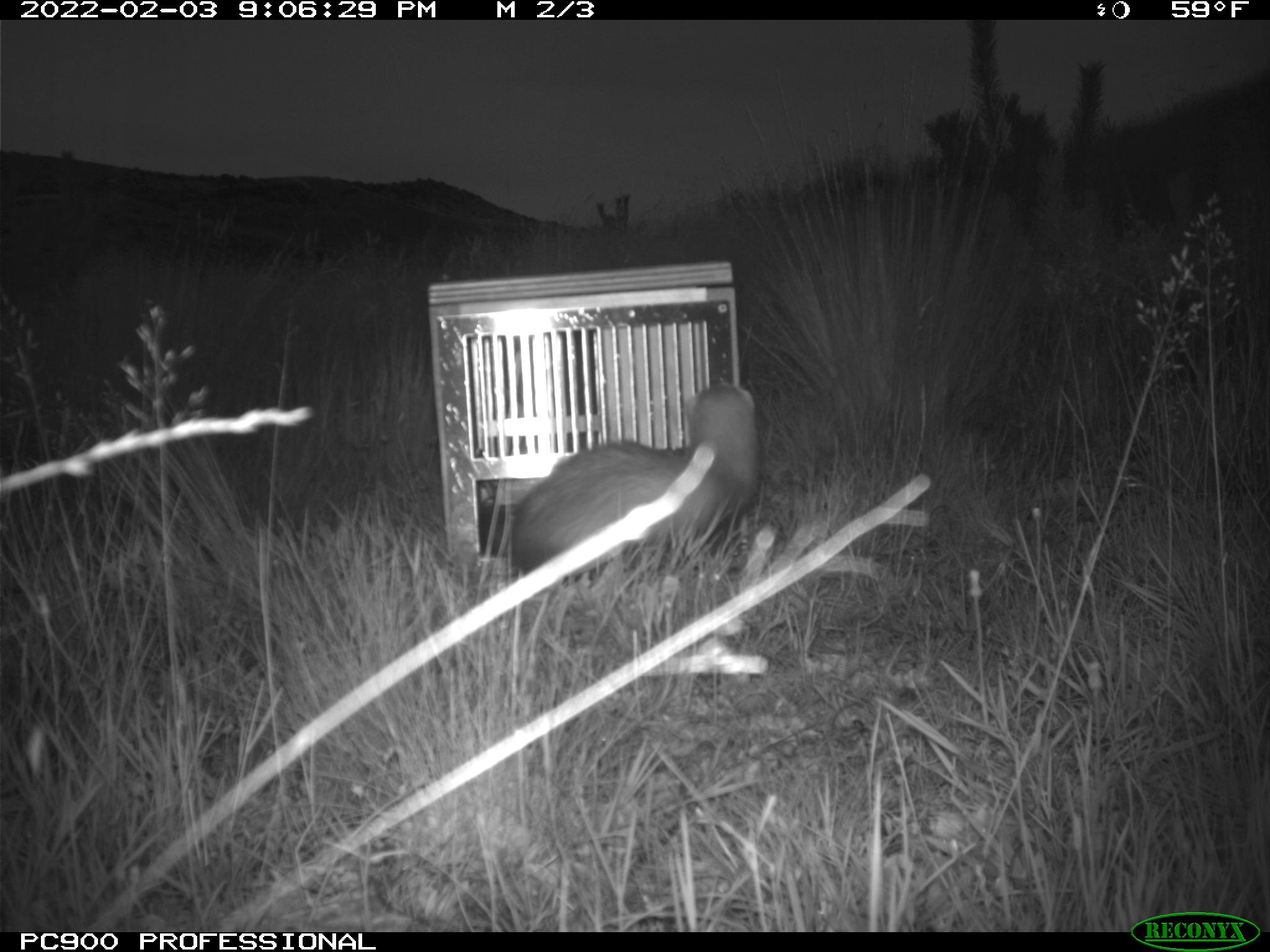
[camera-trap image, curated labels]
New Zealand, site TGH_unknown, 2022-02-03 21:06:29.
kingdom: Animalia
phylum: Chordata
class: Mammalia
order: Carnivora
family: Mustelidae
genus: Mustela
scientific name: Mustela furo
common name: ferret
Ferret (Mustela furo).